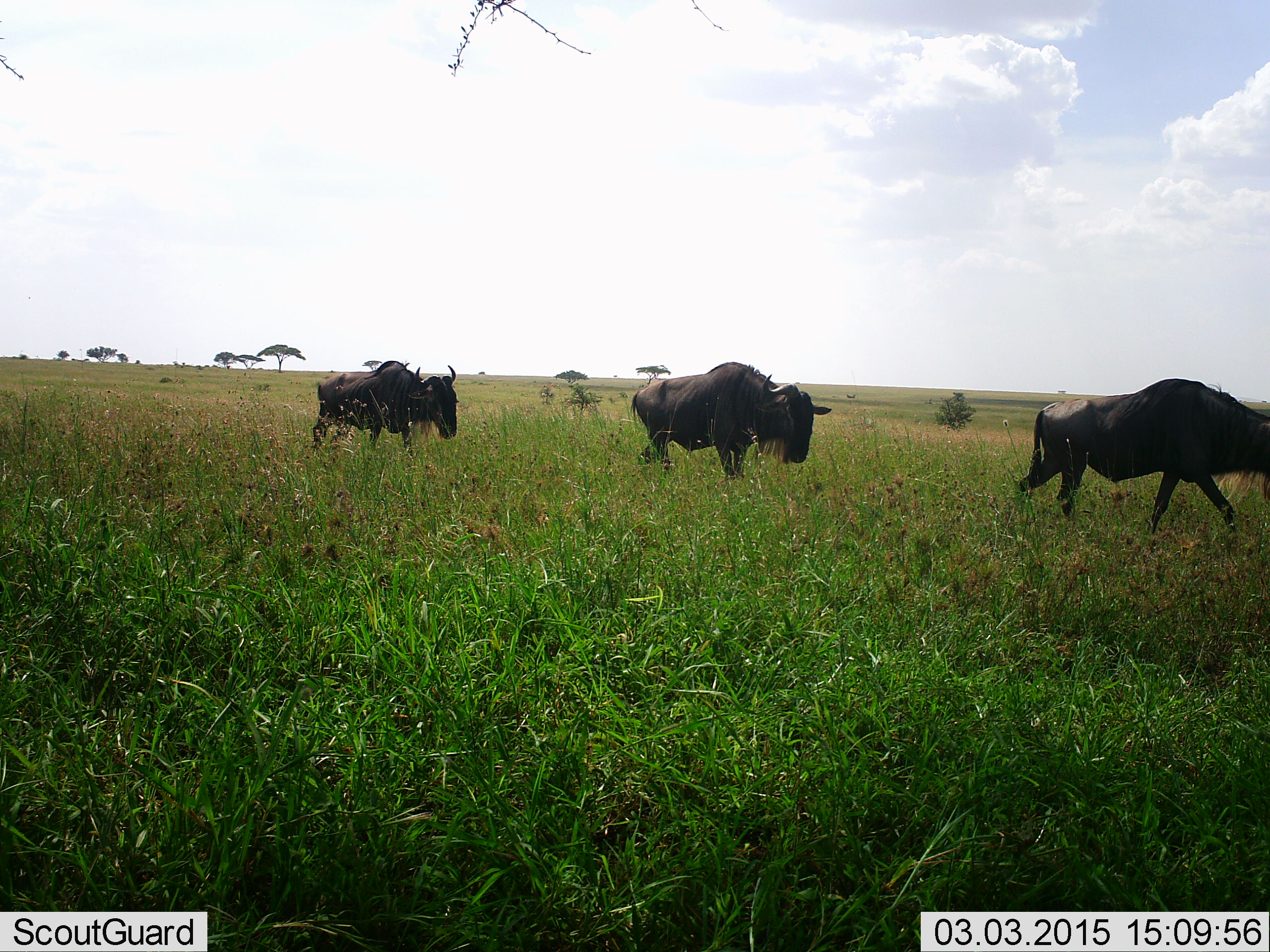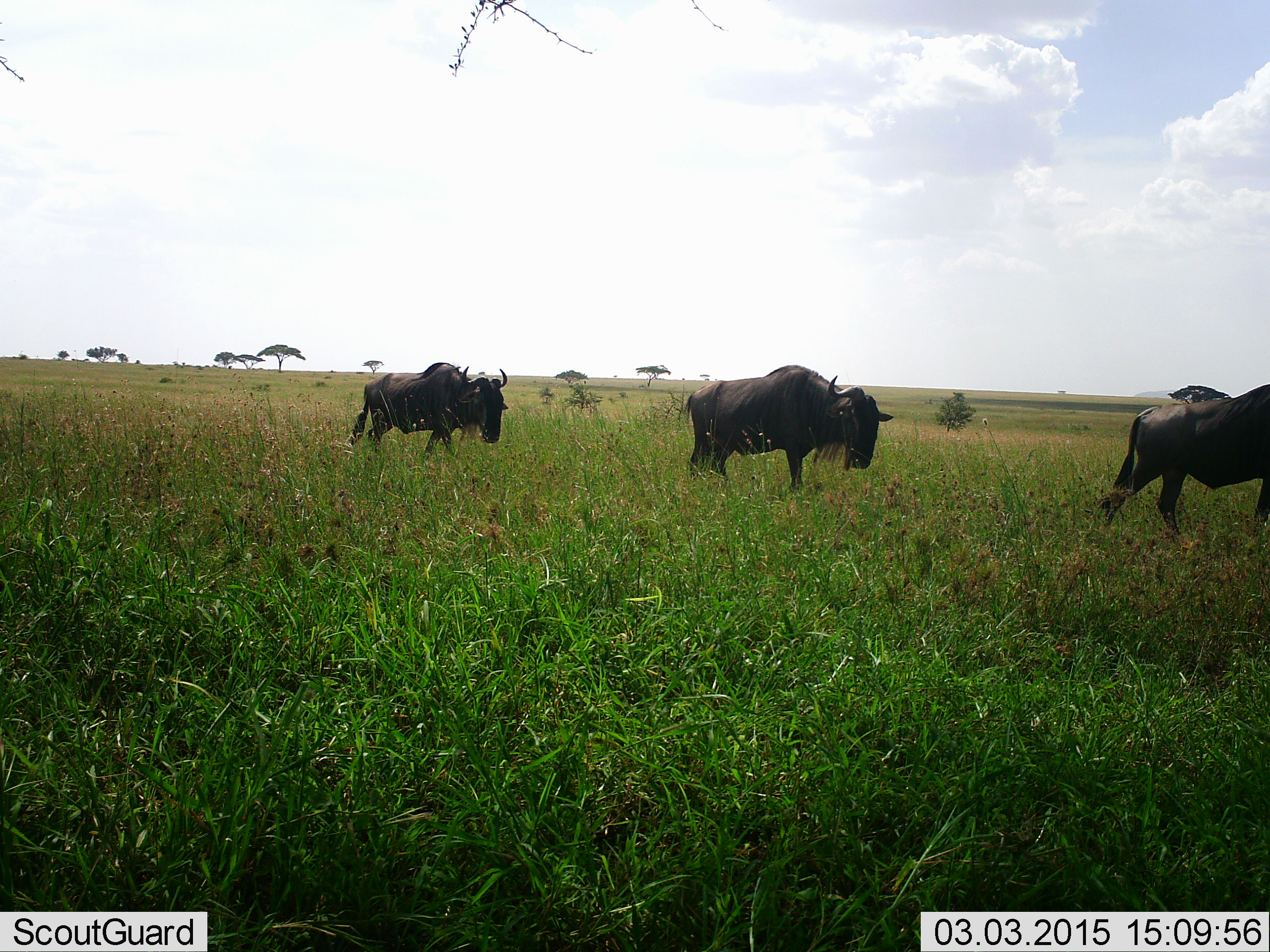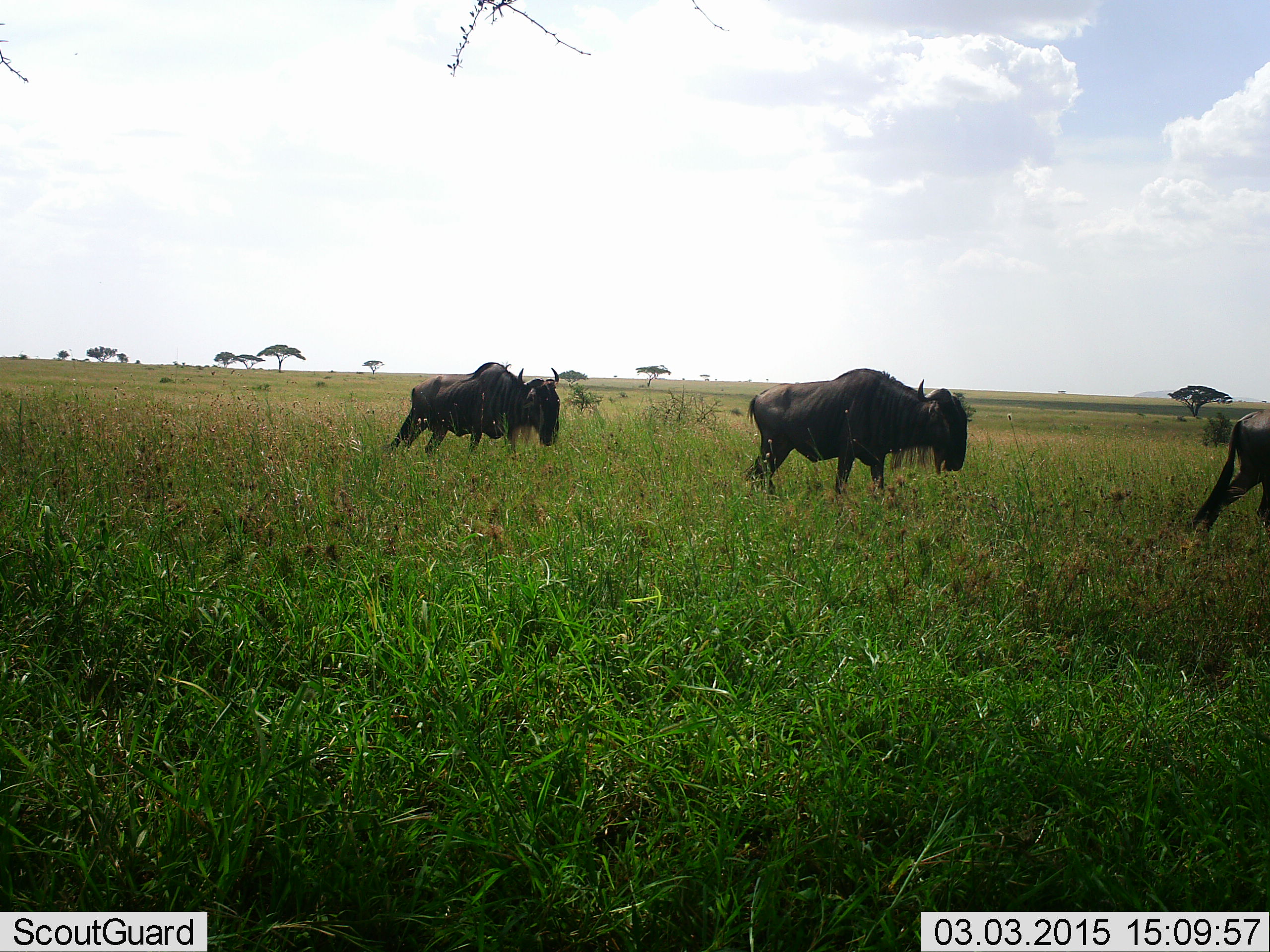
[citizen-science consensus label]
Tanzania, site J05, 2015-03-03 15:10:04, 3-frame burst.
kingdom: Animalia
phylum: Chordata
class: Mammalia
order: Artiodactyla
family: Bovidae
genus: Connochaetes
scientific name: Connochaetes taurinus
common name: blue wildebeest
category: wildebeest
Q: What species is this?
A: Wildebeest (blue wildebeest) (Connochaetes taurinus).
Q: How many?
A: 3.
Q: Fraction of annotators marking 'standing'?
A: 20%.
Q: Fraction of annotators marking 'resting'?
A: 0%.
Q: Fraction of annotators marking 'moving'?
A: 90%.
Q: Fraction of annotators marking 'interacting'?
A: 0%.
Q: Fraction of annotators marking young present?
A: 0%.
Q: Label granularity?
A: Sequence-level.